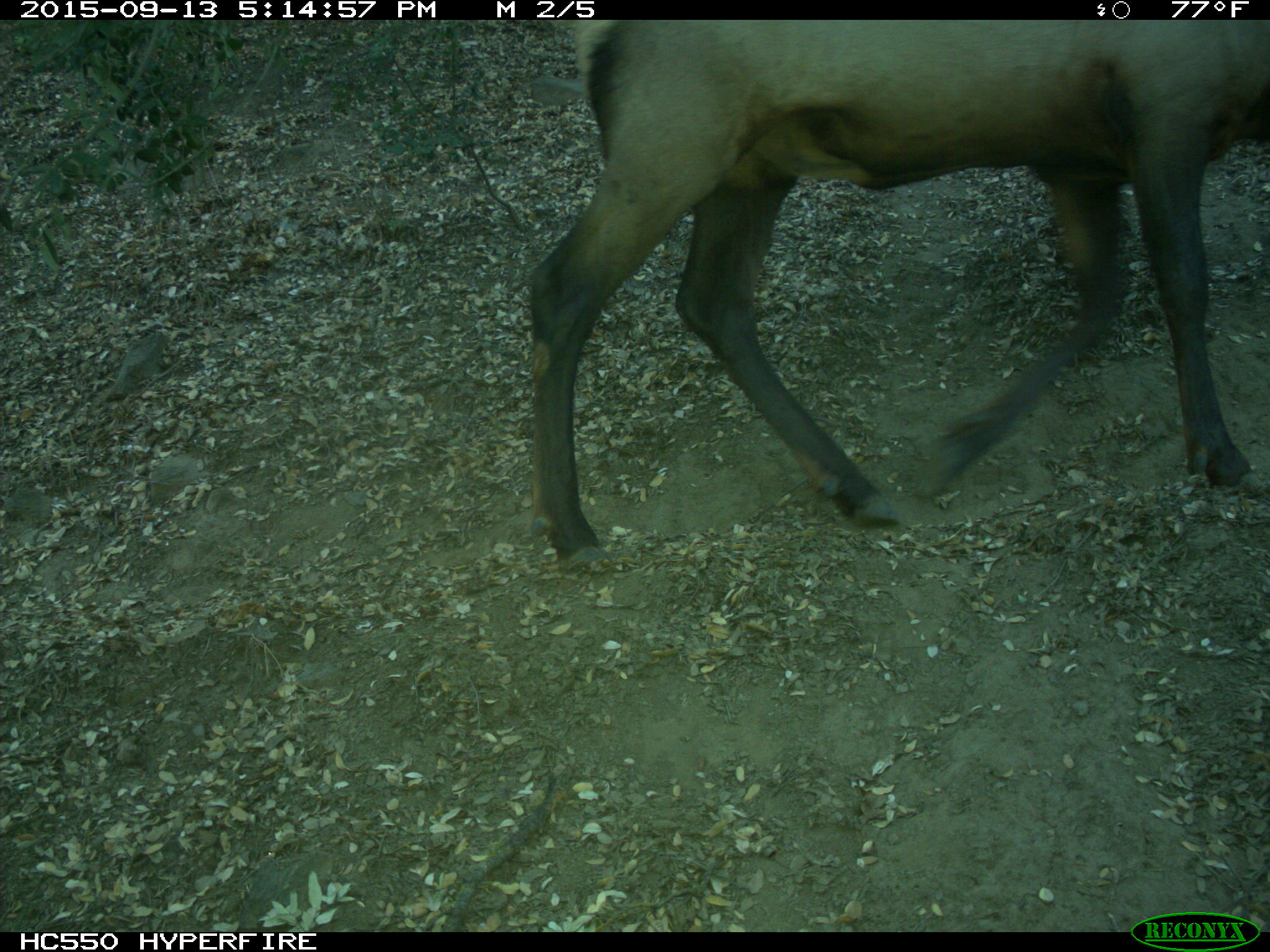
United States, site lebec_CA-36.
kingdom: Animalia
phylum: Chordata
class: Mammalia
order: Artiodactyla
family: Cervidae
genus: Cervus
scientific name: Cervus canadensis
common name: elk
Cervus canadensis (elk).